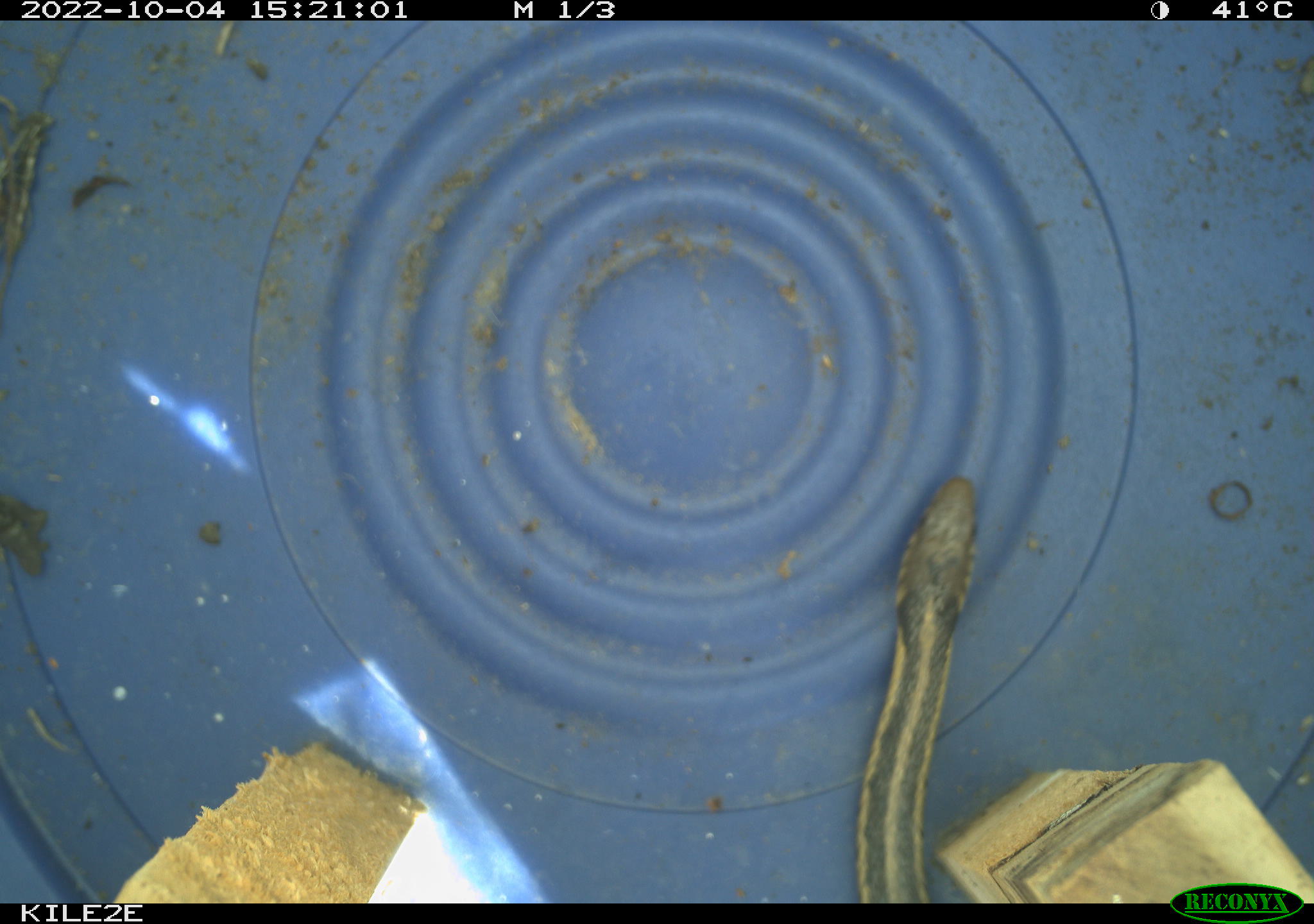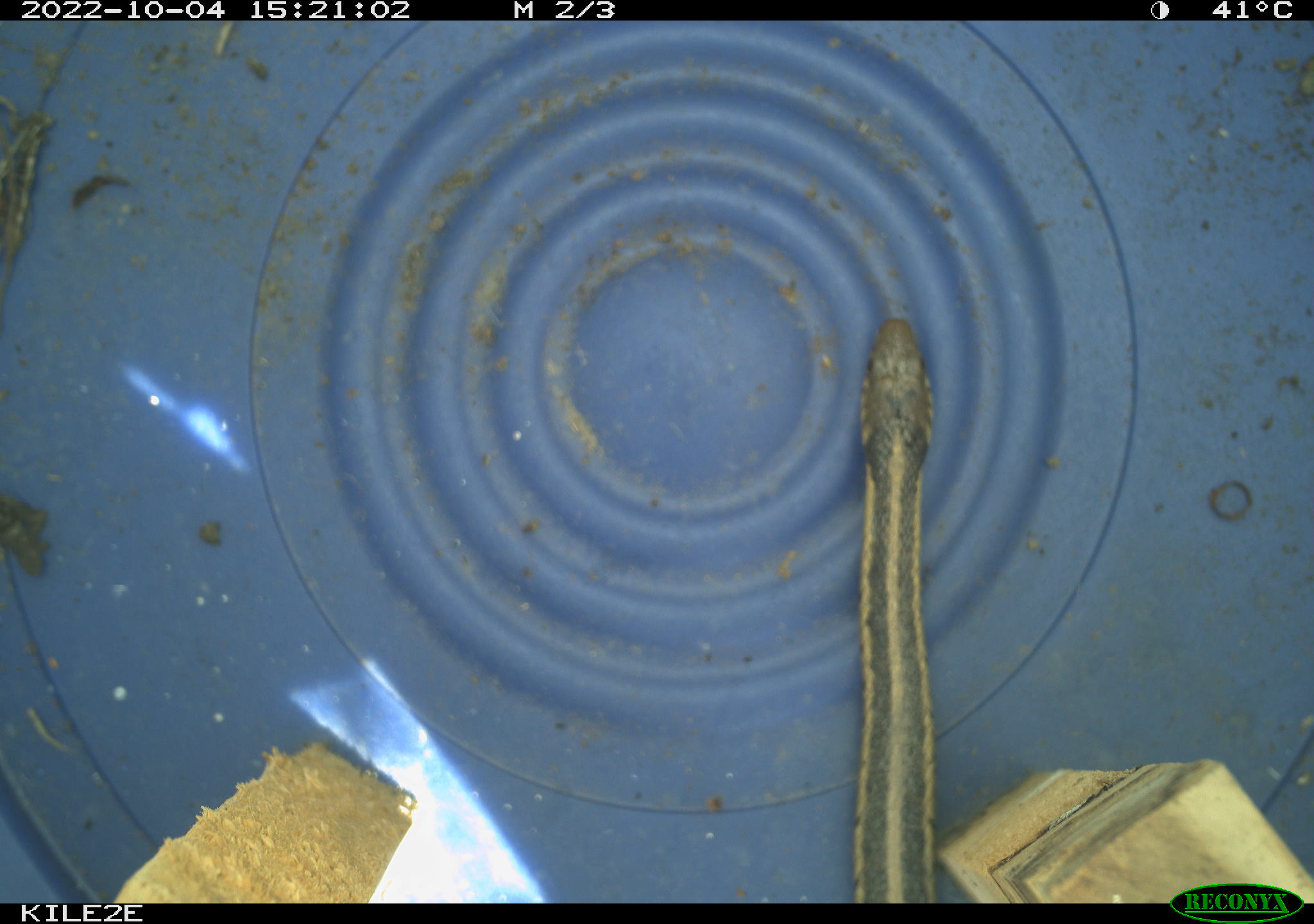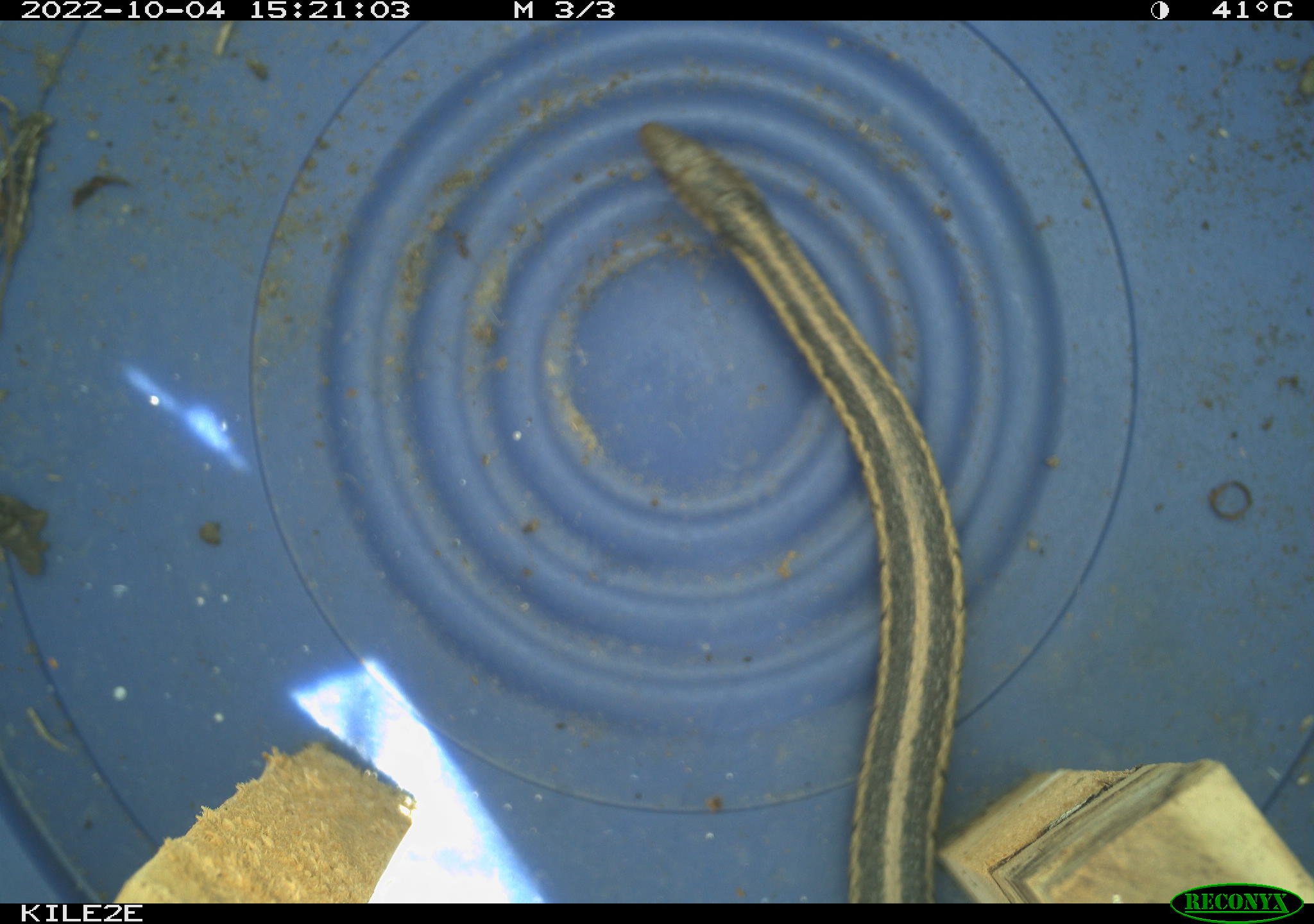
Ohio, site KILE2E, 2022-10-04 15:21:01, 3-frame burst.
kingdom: Animalia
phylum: Chordata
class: Reptilia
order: Squamata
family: Colubridae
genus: Thamnophis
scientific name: Thamnophis sirtalis sirtalis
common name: eastern gartersnake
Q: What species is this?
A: Eastern gartersnake (Thamnophis sirtalis sirtalis).